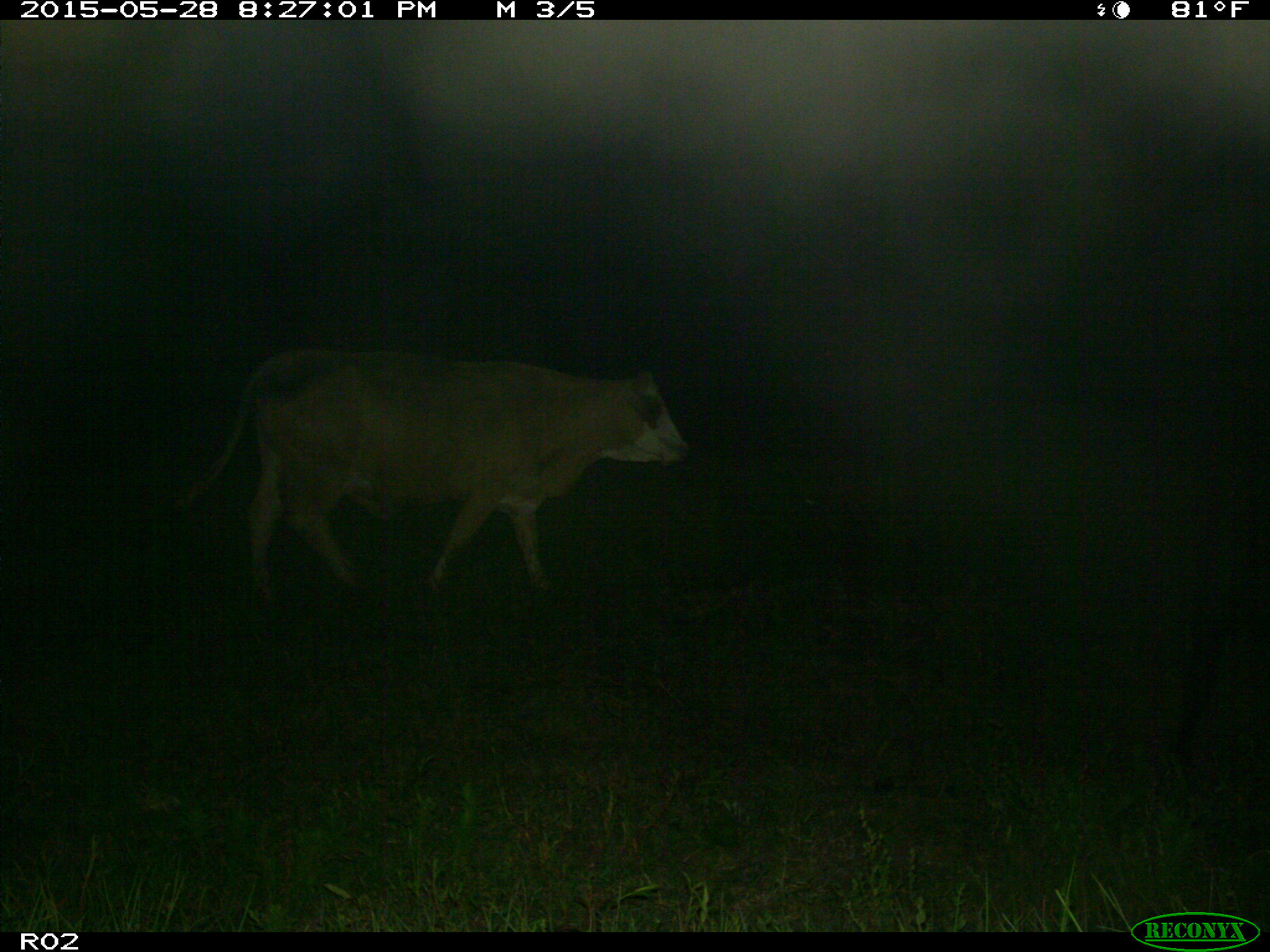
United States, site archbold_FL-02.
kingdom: Animalia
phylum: Chordata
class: Mammalia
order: Artiodactyla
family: Bovidae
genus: Bos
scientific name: Bos taurus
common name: domestic cow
Bos taurus (domestic cow).